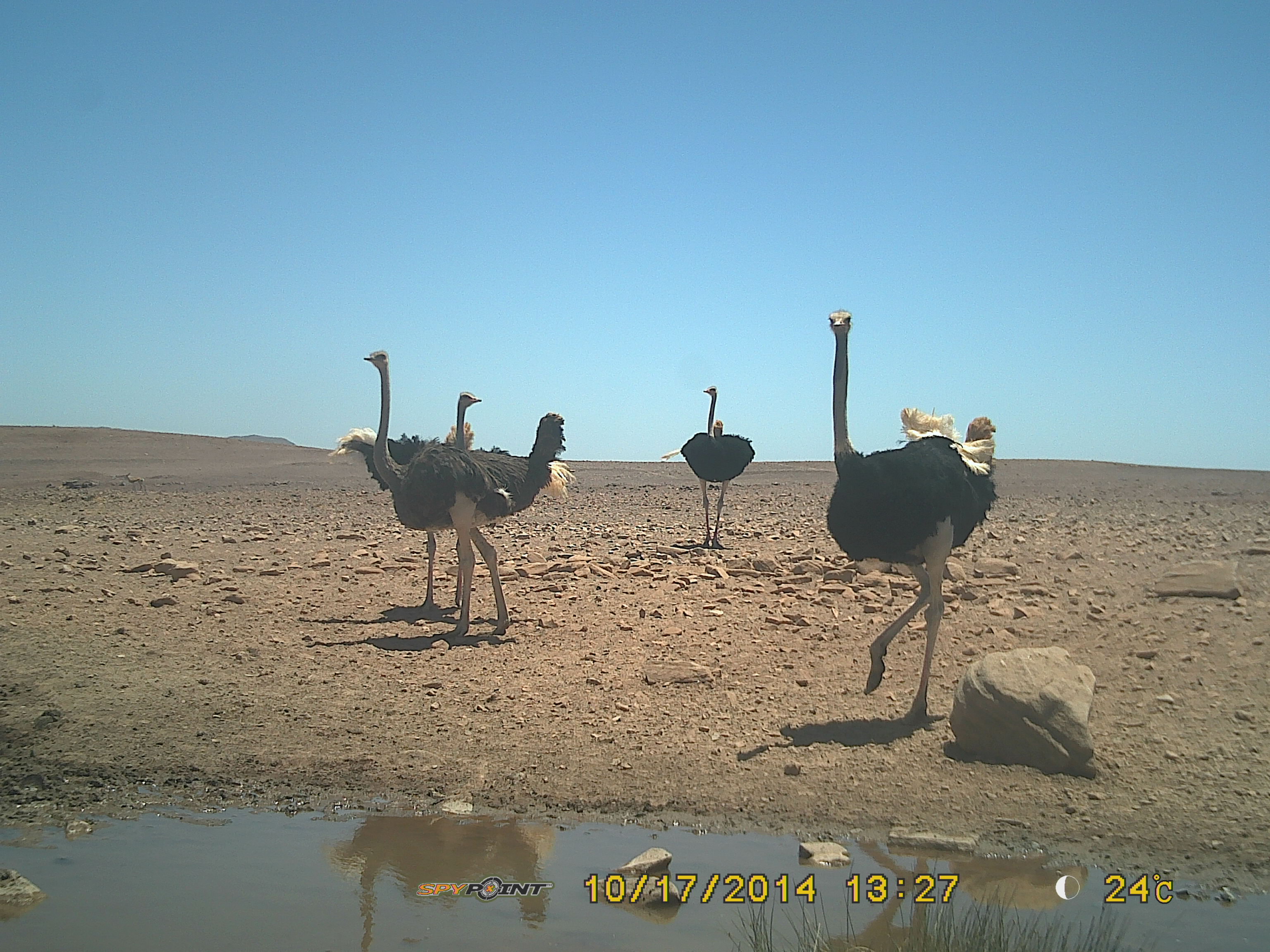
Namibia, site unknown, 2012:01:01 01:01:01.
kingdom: Animalia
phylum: Chordata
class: Aves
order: Struthioniformes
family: Struthionidae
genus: Struthio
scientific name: Struthio camelus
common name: common ostrich